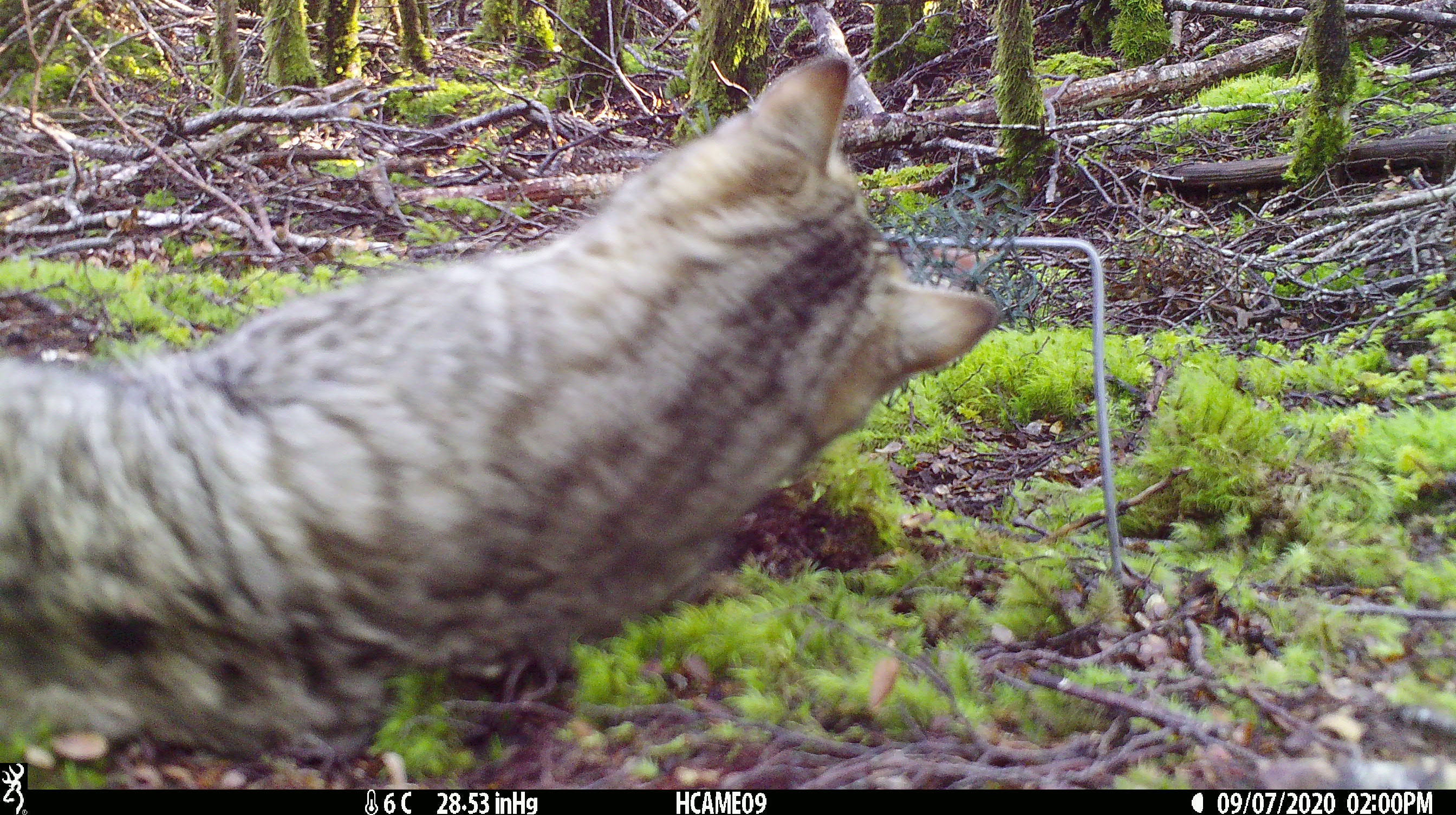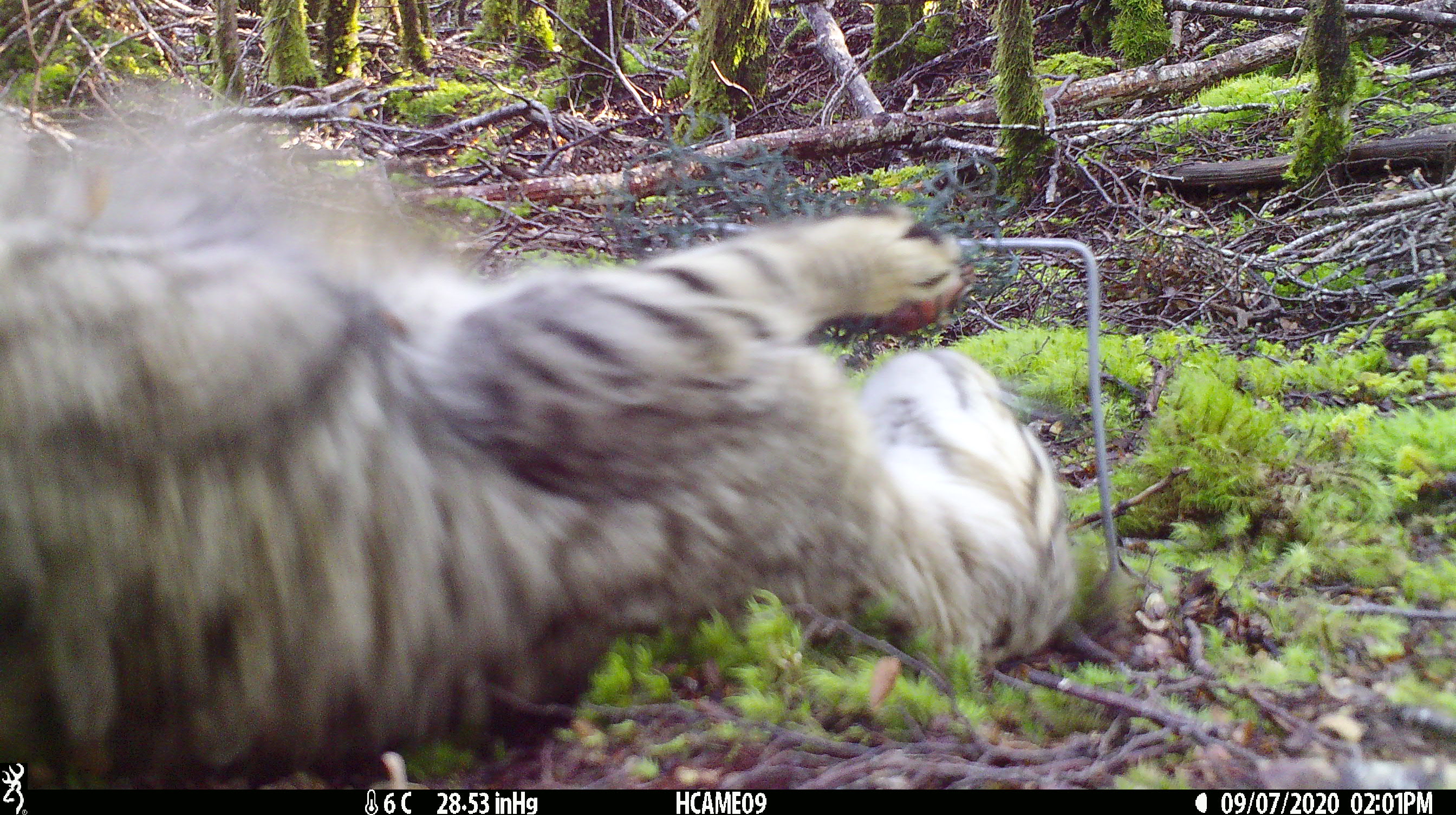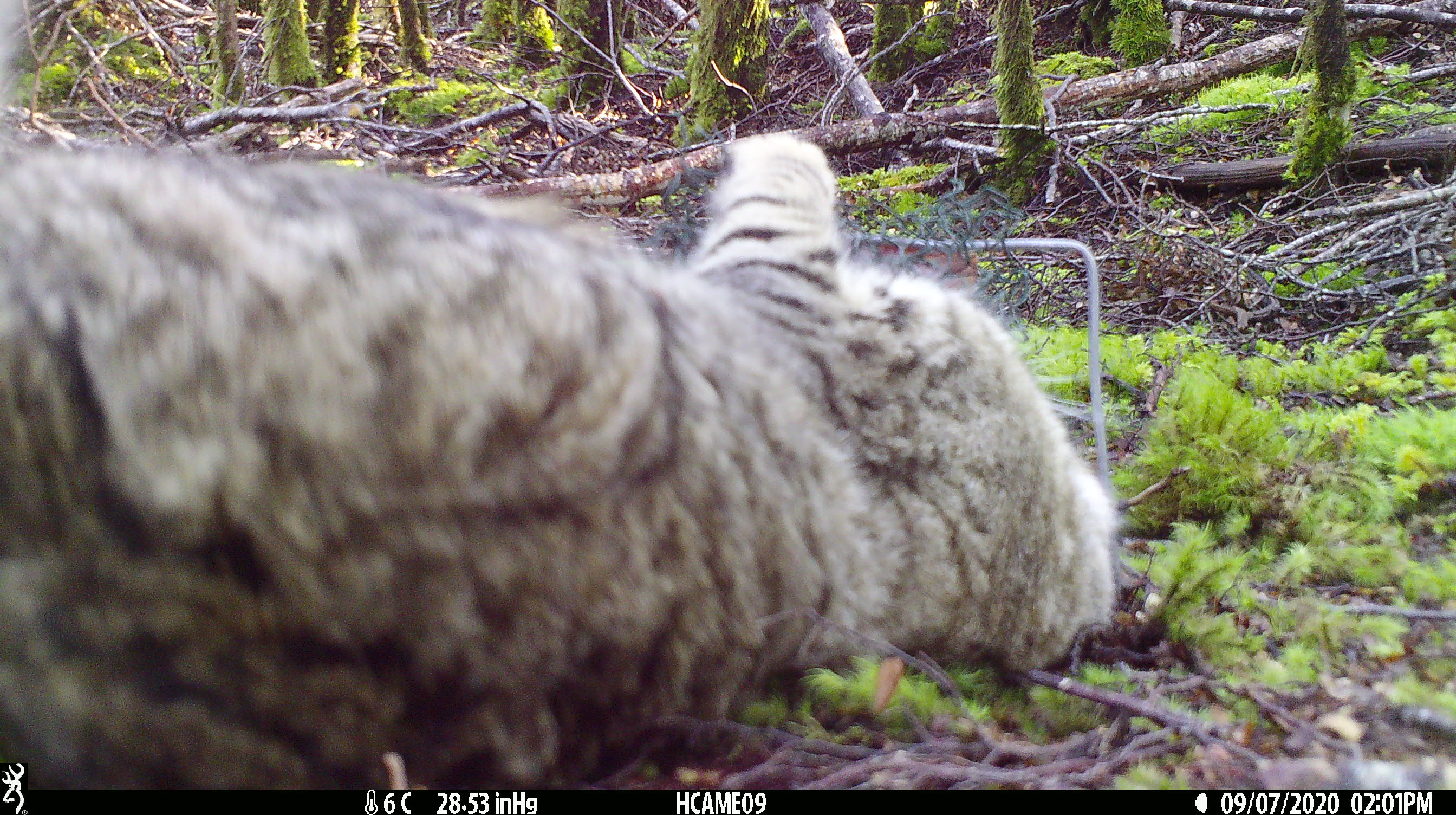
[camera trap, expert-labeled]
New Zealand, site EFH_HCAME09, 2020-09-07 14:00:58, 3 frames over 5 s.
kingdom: Animalia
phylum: Chordata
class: Mammalia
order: Carnivora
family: Felidae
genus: Felis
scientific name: Felis catus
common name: domestic cat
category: cat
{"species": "cat (domestic cat) (Felis catus)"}